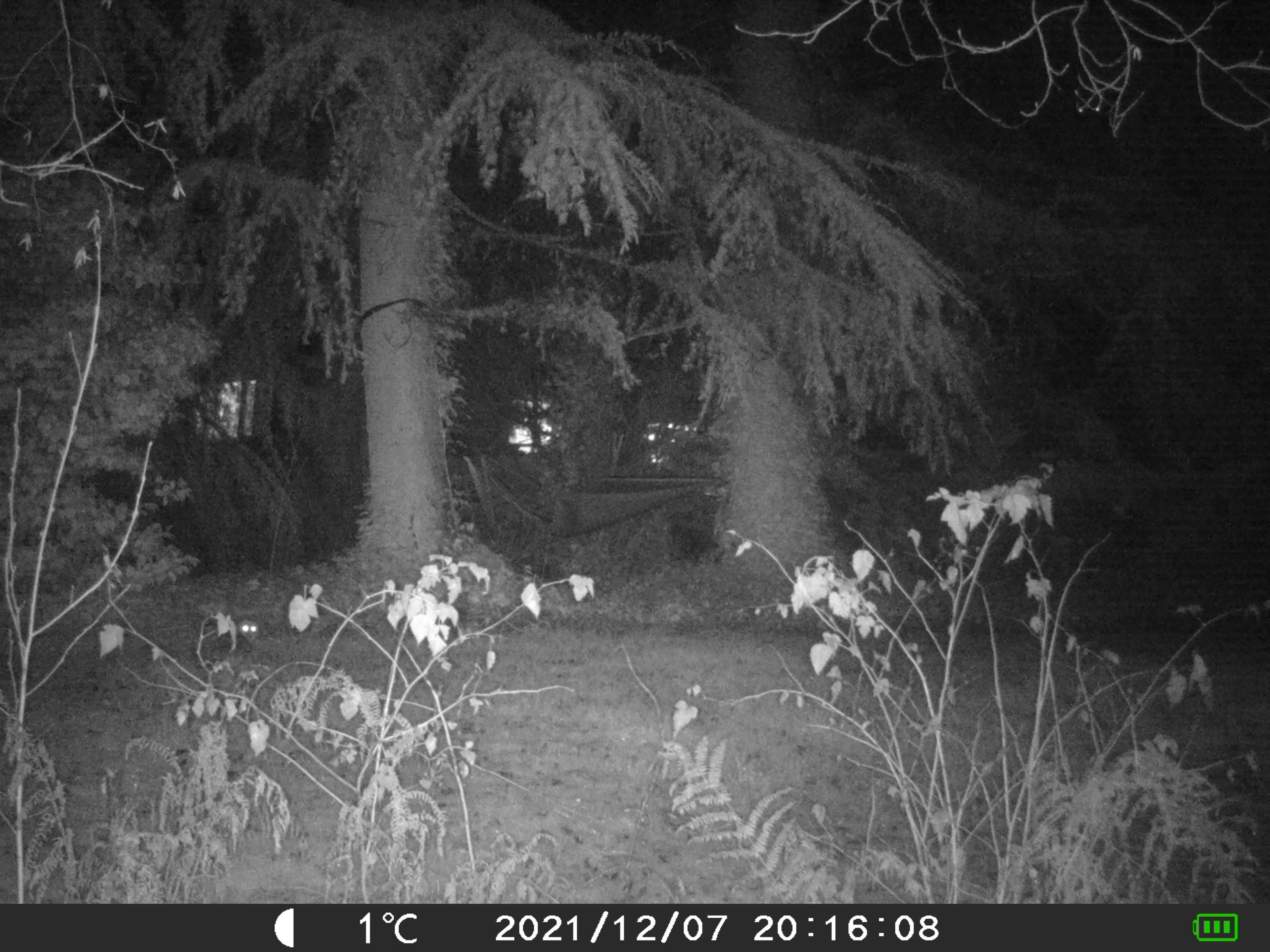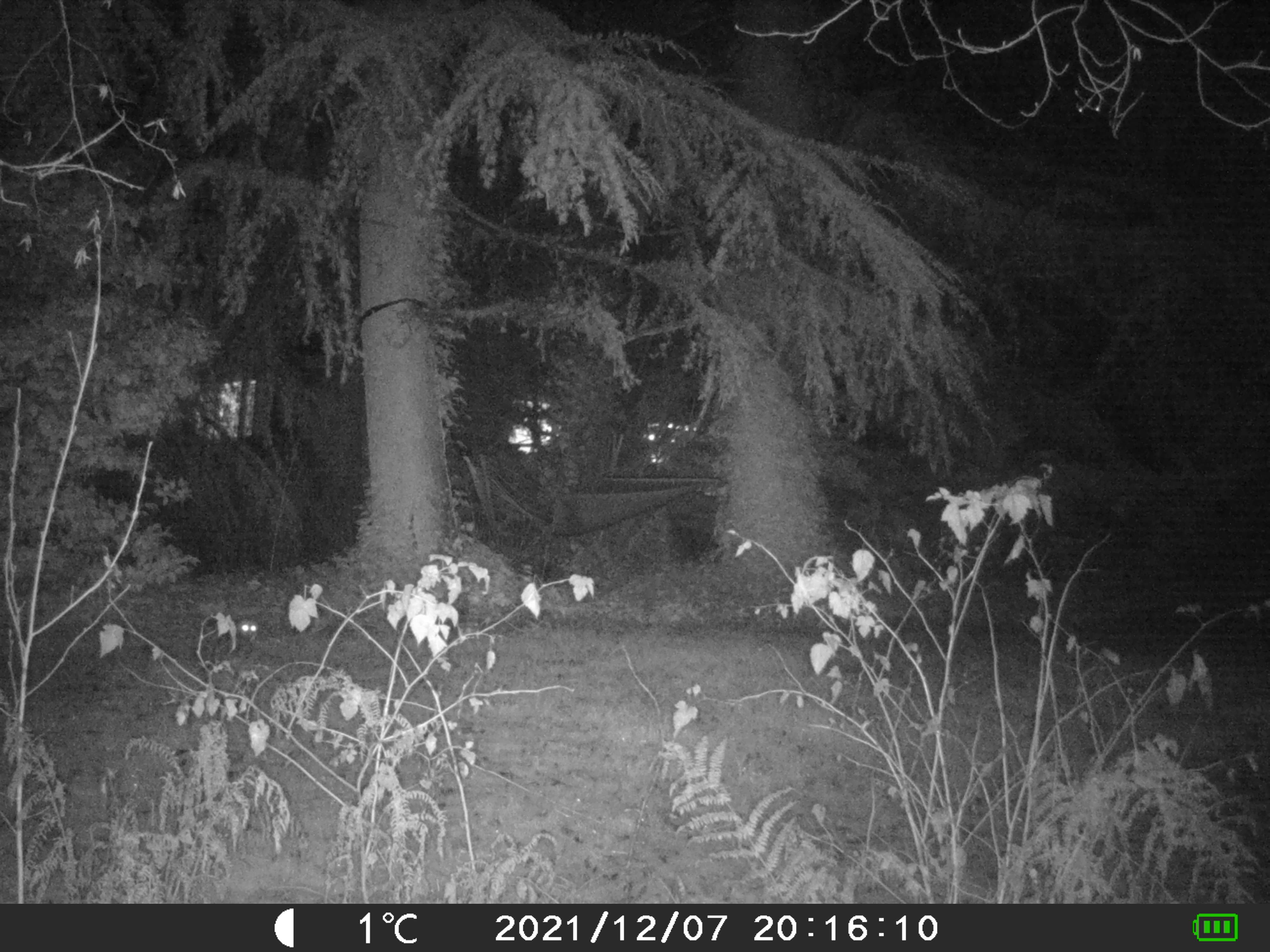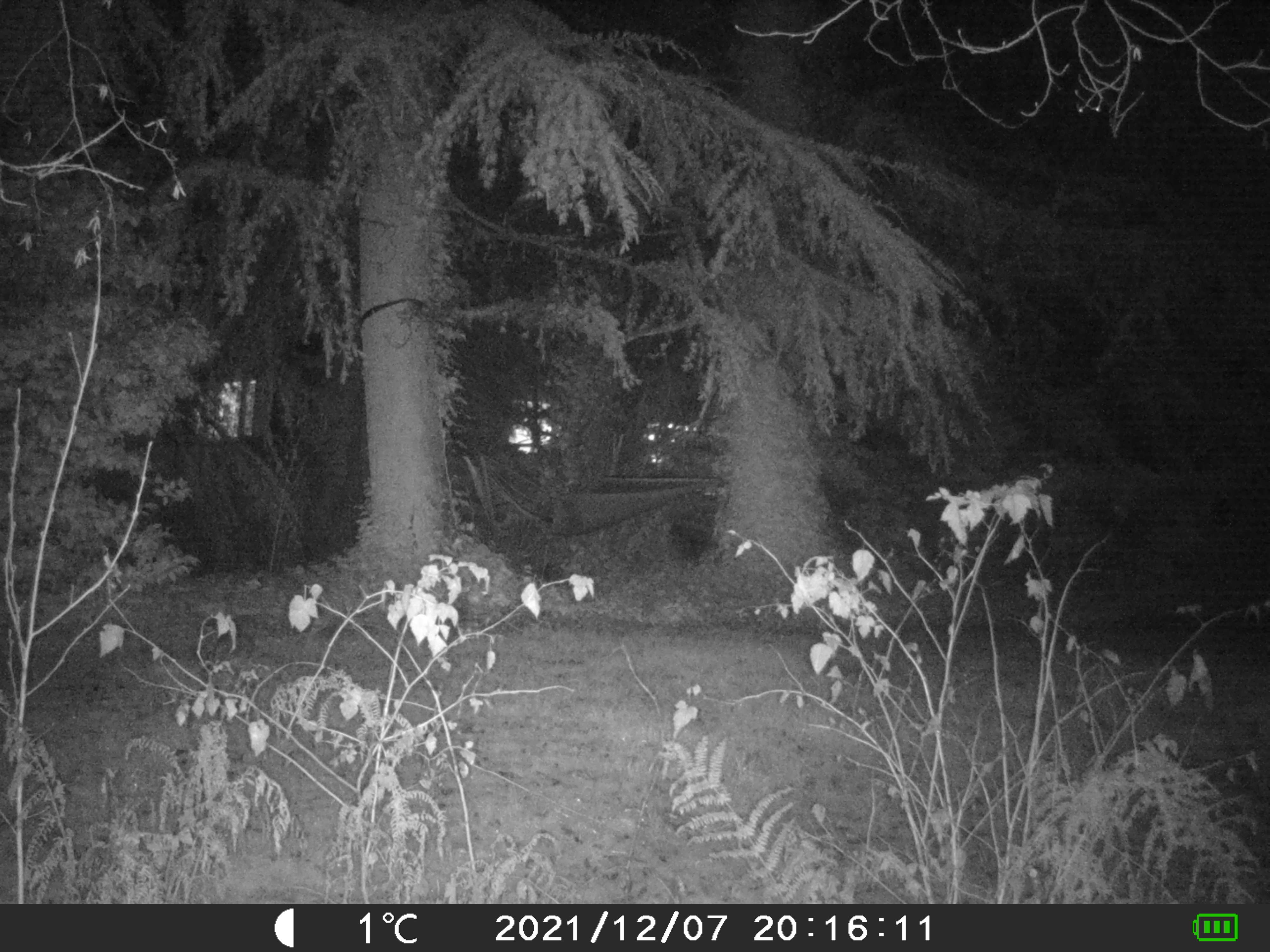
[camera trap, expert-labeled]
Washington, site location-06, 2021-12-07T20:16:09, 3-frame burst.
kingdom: Animalia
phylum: Chordata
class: Aves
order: Strigiformes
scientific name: Strigiformes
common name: owl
Owl (Strigiformes).